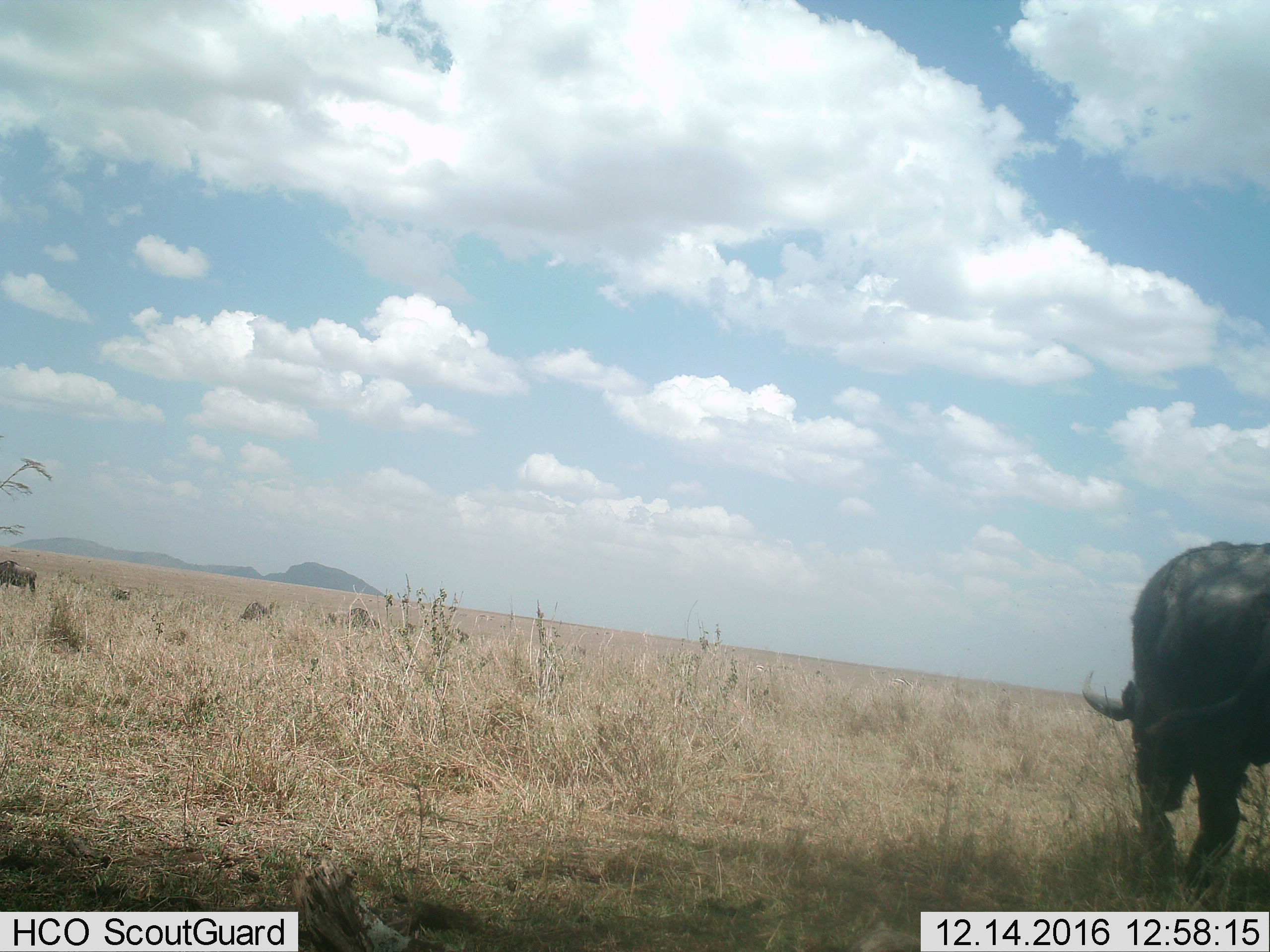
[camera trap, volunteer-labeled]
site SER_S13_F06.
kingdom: Animalia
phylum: Chordata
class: Mammalia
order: Artiodactyla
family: Bovidae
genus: Connochaetes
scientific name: Connochaetes taurinus taurinus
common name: blue wildebeest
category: wildebeestblue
Wildebeestblue (blue wildebeest) (Connochaetes taurinus taurinus), count 2. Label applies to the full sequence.